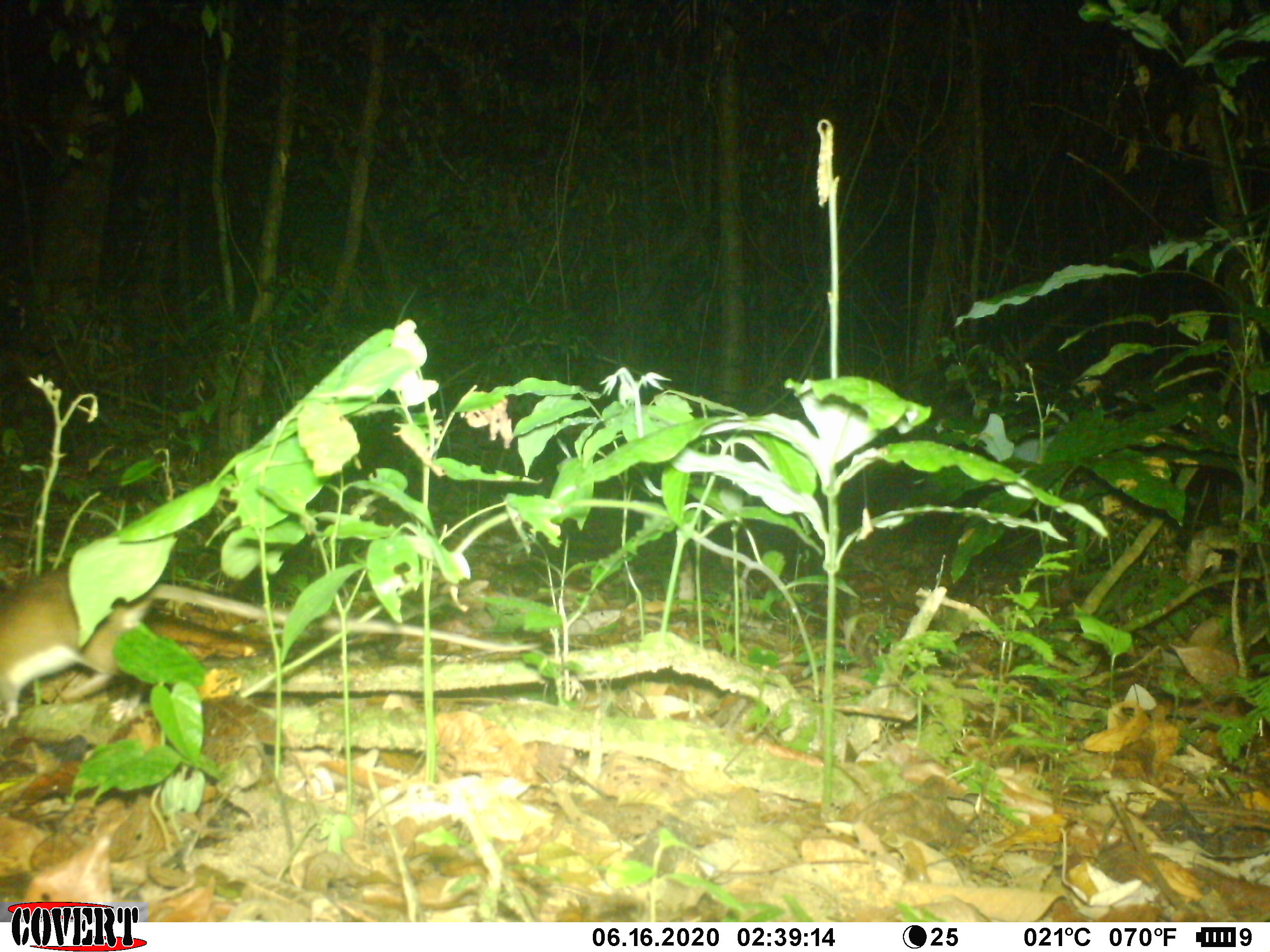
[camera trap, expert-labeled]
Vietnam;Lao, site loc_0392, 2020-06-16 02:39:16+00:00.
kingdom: Animalia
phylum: Chordata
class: Mammalia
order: Rodentia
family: Muridae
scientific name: Muridae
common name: old-world mice and rats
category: unidentified murid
Unidentified murid (old-world mice and rats) (Muridae). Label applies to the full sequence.